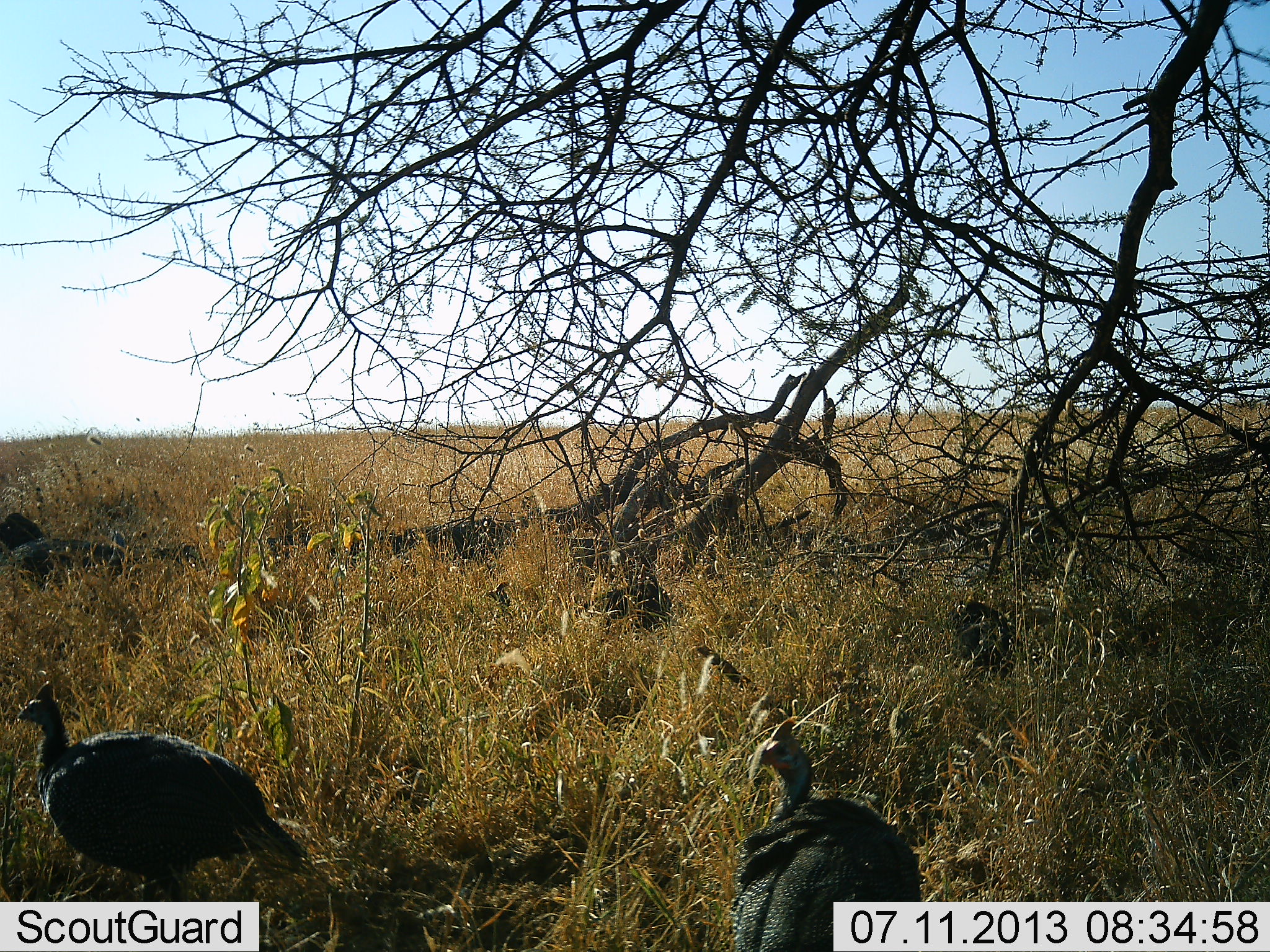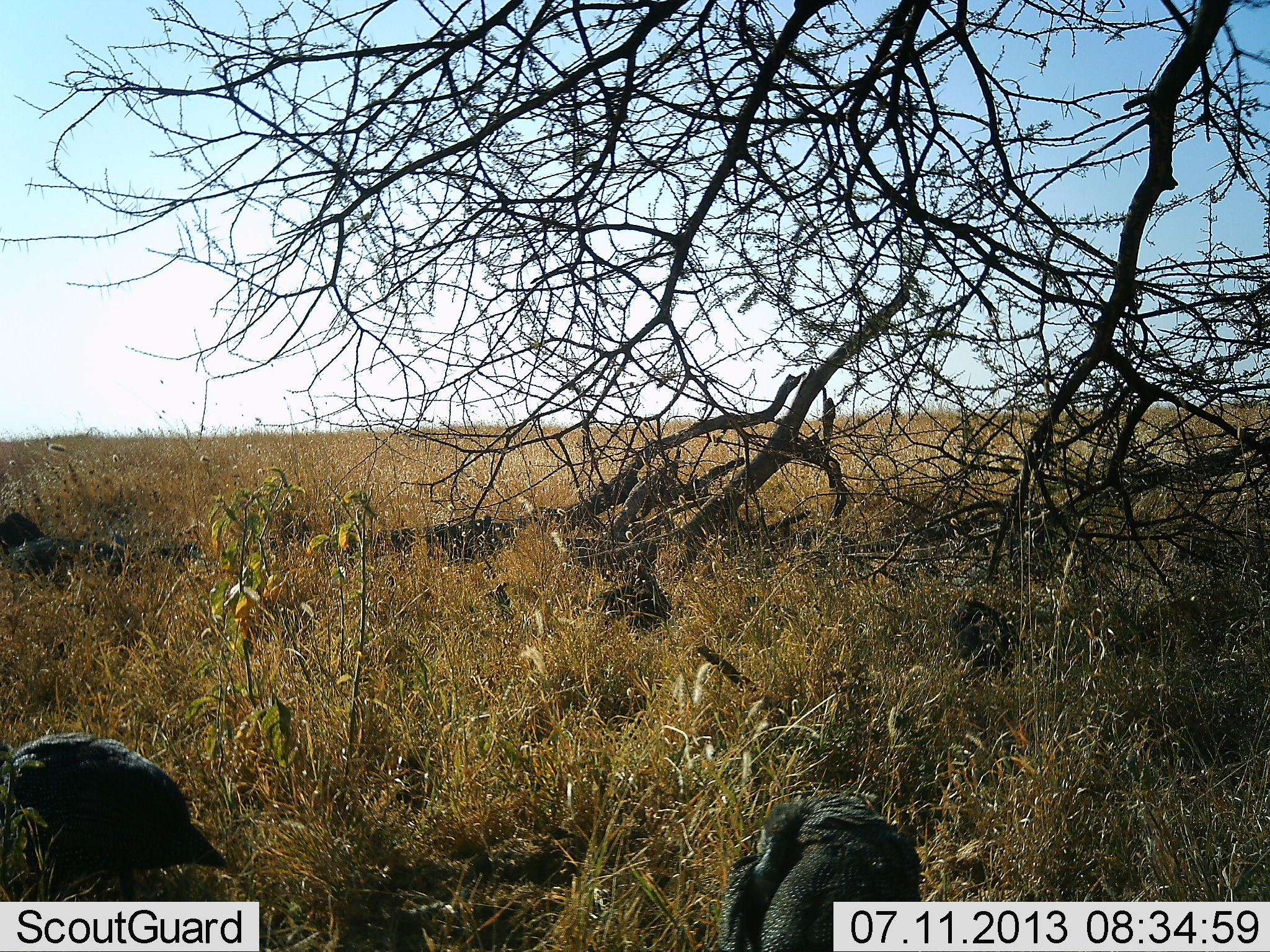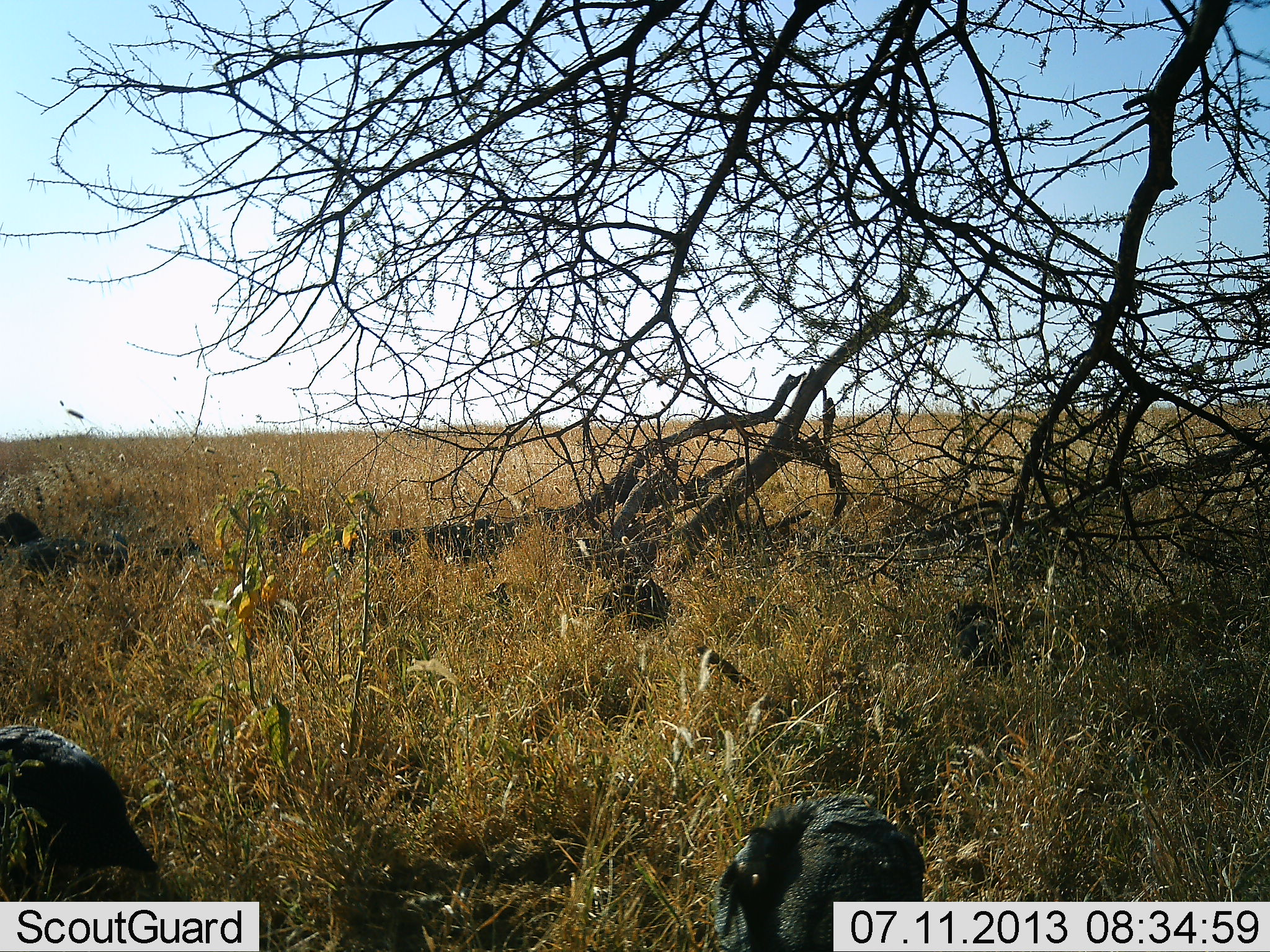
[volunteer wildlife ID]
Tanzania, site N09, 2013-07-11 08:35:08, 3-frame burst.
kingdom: Animalia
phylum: Chordata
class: Aves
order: Galliformes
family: Numididae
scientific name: Numididae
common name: guinea fowl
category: guineafowl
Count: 2.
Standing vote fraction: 41%.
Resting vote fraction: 5%.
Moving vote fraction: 45%.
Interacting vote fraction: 0%.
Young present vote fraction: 0%.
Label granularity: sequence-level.